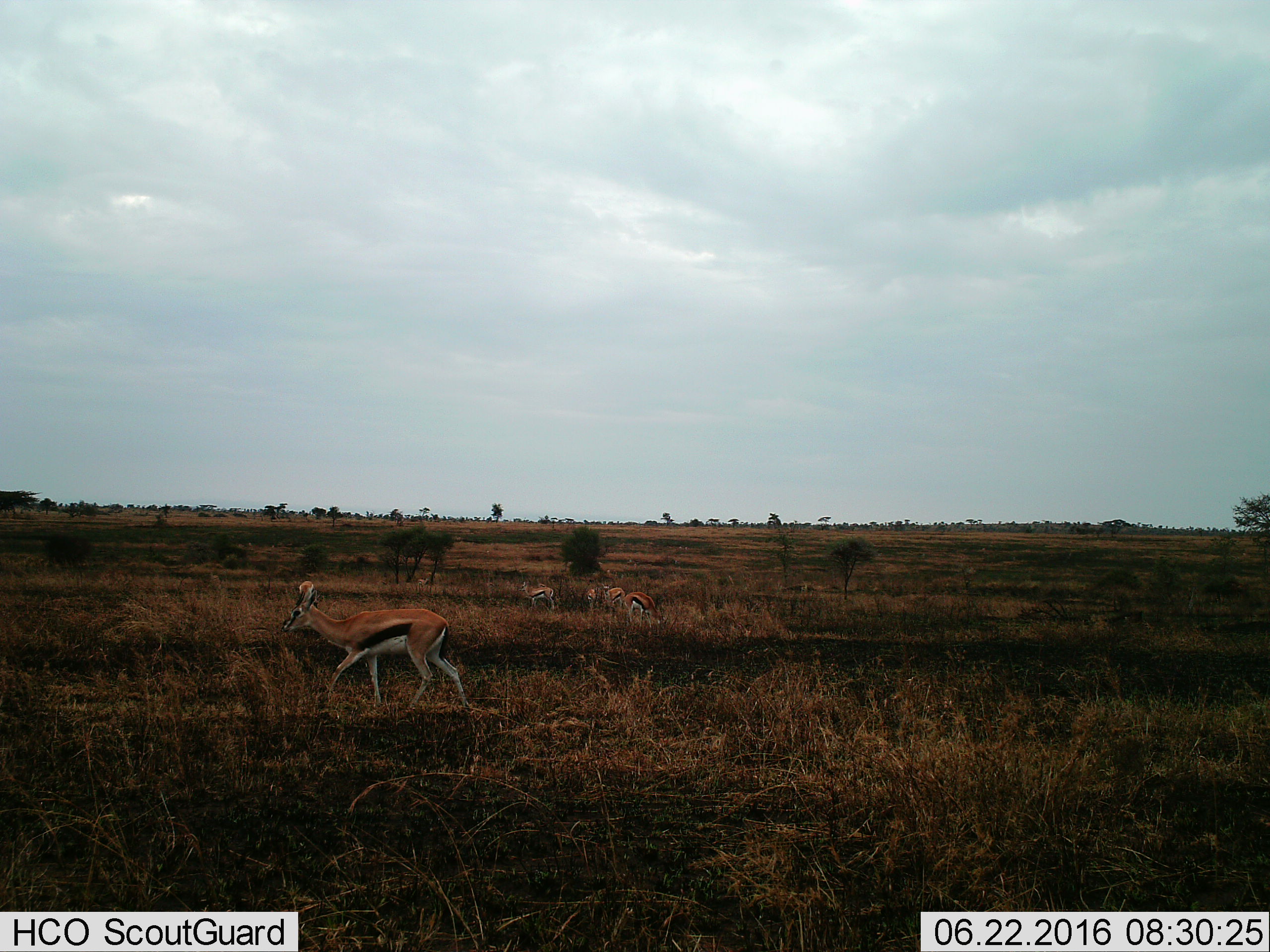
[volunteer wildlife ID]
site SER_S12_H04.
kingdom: Animalia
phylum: Chordata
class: Mammalia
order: Artiodactyla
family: Bovidae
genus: Eudorcas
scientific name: Eudorcas thomsonii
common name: thomson's gazelle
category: gazellethomsons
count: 7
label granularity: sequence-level